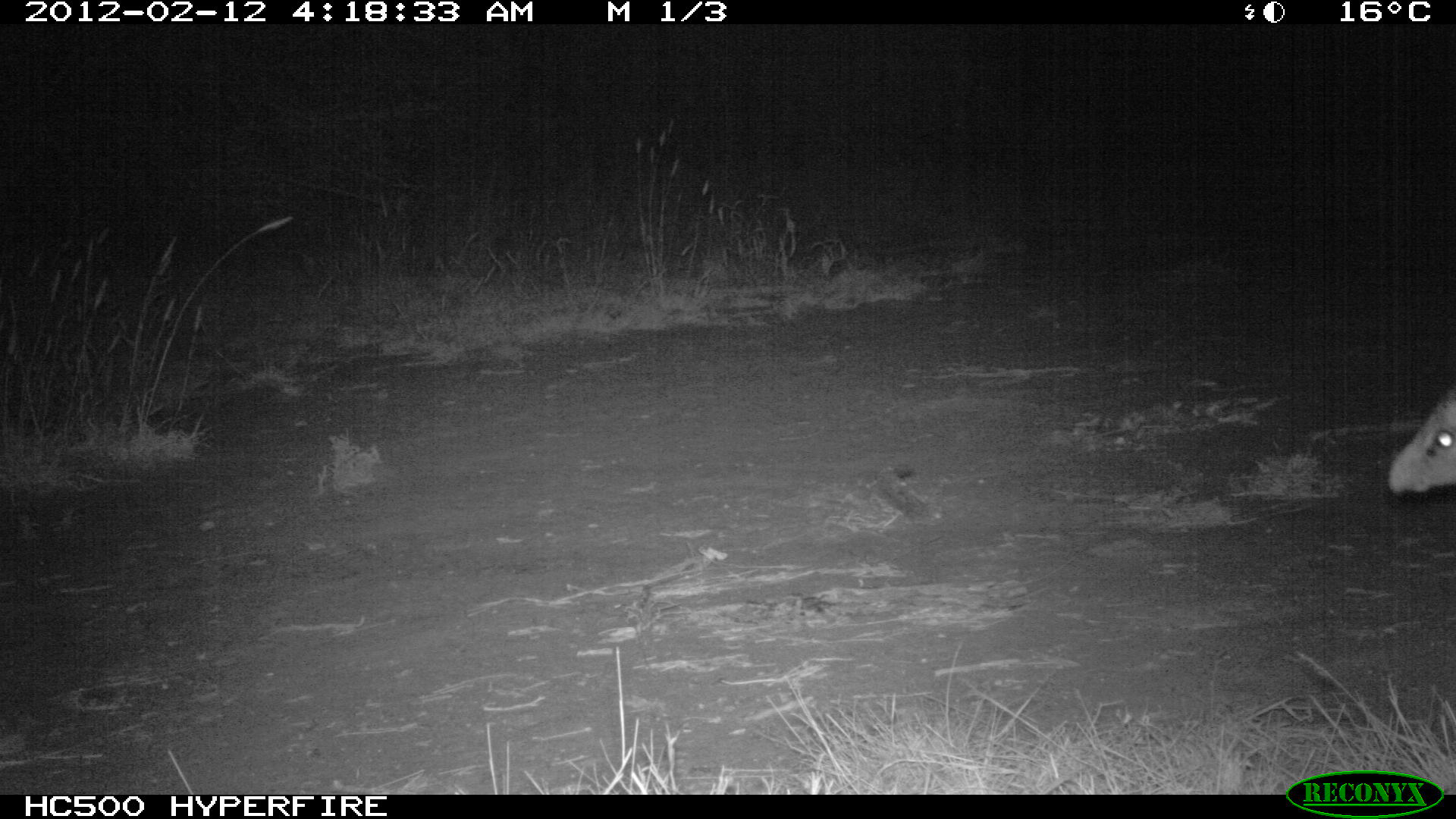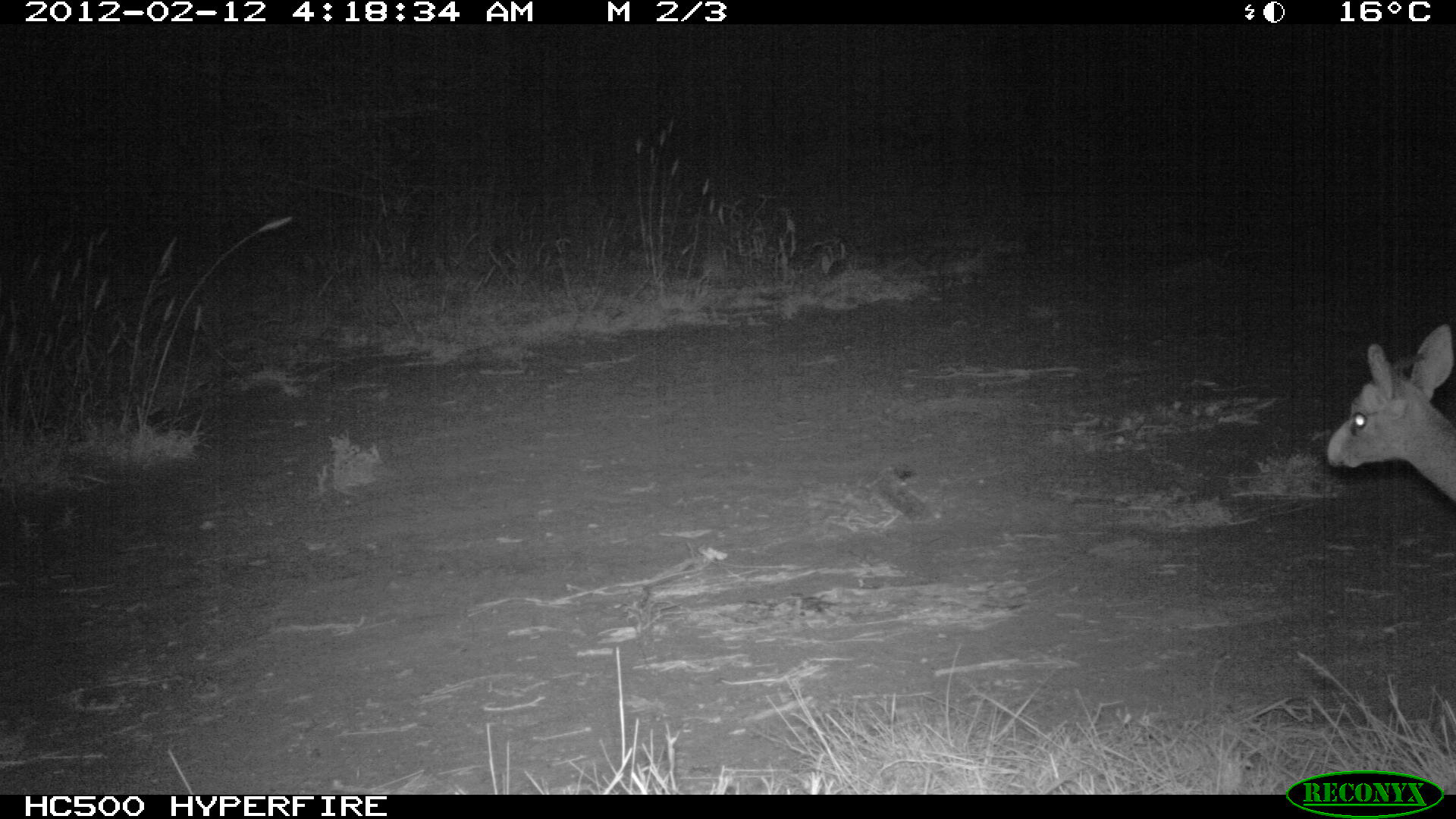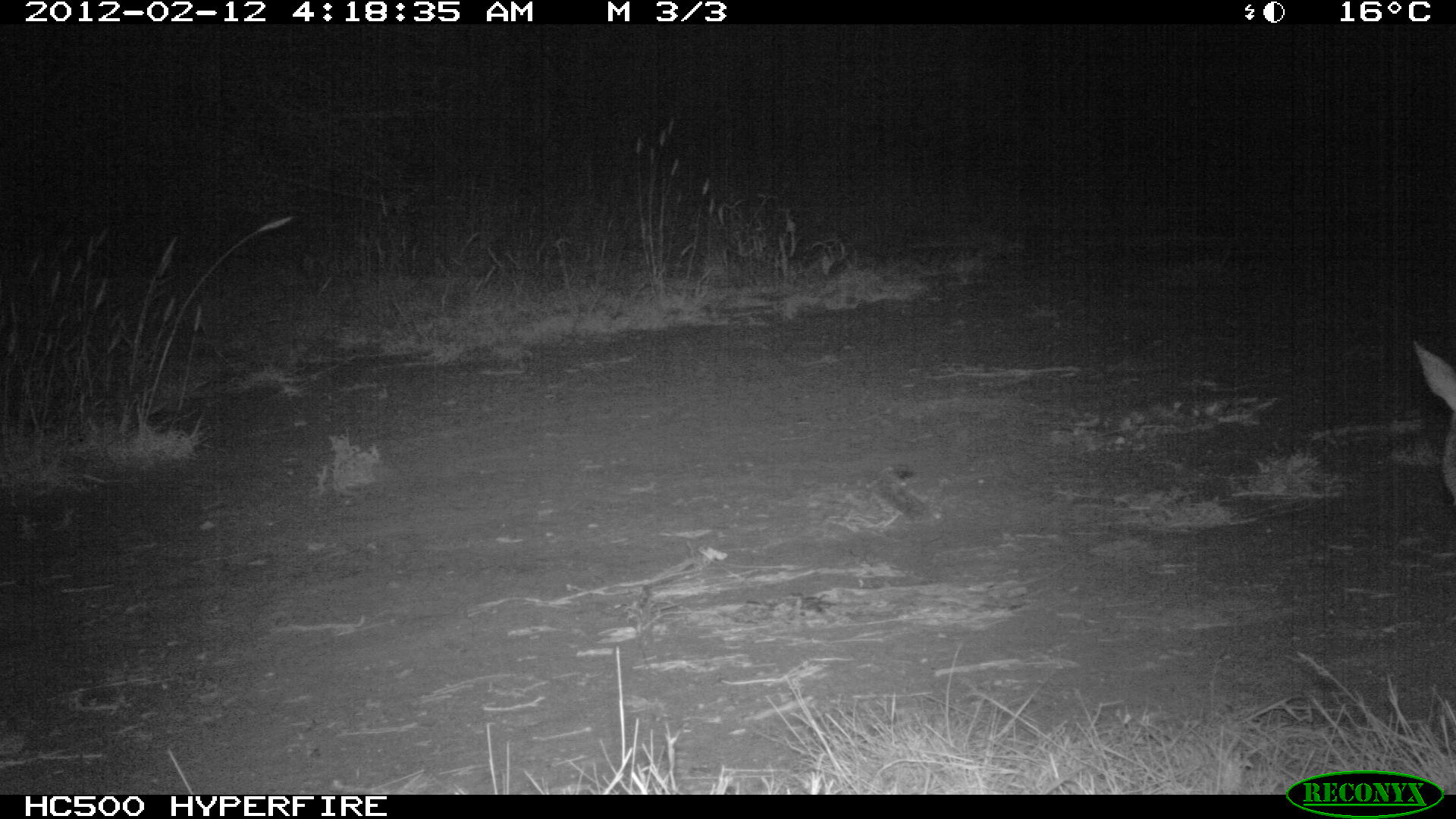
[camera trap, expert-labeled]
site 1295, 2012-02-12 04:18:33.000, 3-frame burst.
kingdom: Animalia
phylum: Chordata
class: Mammalia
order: Artiodactyla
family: Bovidae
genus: Madoqua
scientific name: Madoqua guentheri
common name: günther's dik-dik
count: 1